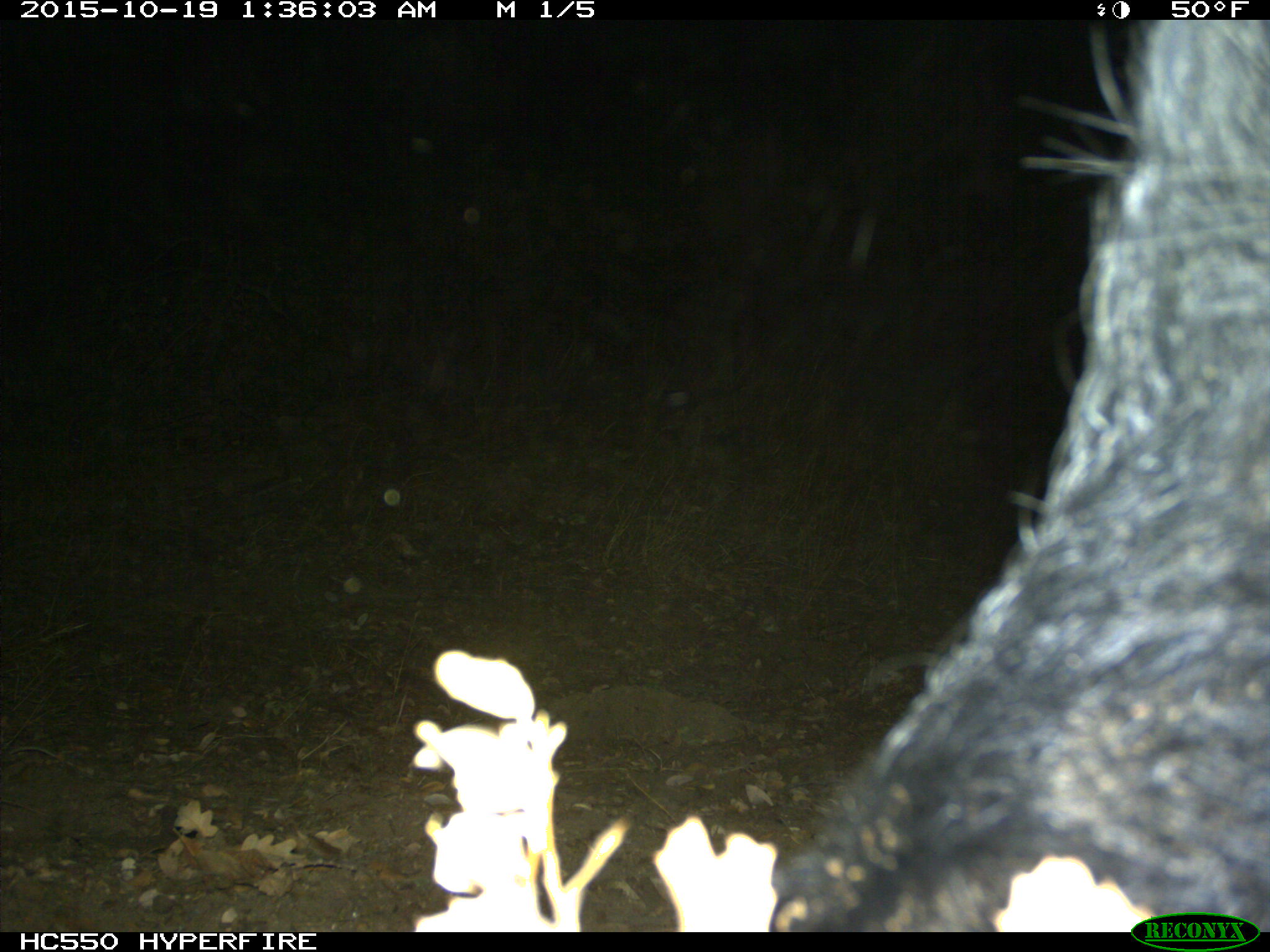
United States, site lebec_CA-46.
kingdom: Animalia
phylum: Chordata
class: Mammalia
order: Artiodactyla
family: Suidae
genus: Sus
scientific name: Sus scrofa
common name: wild boar